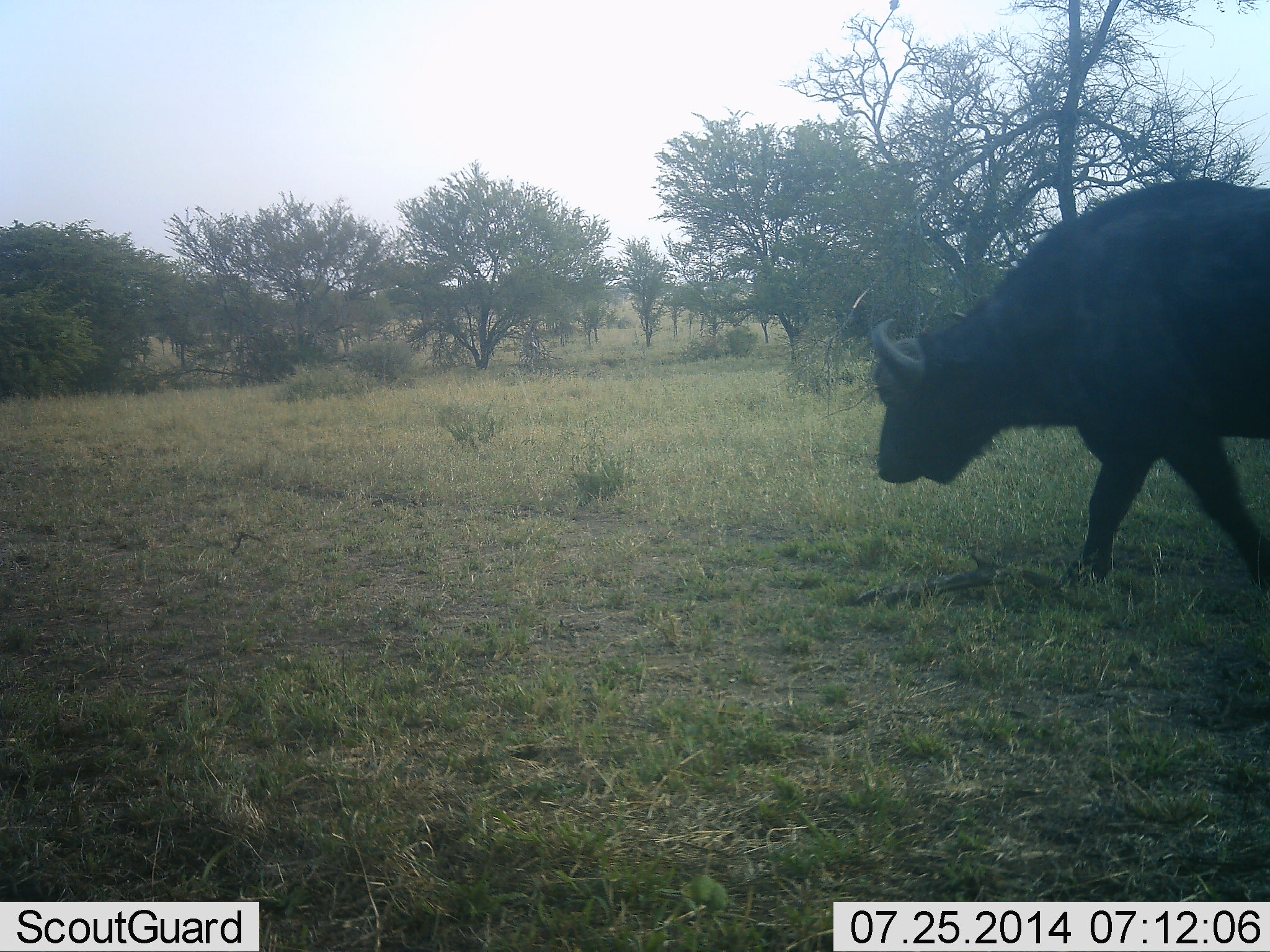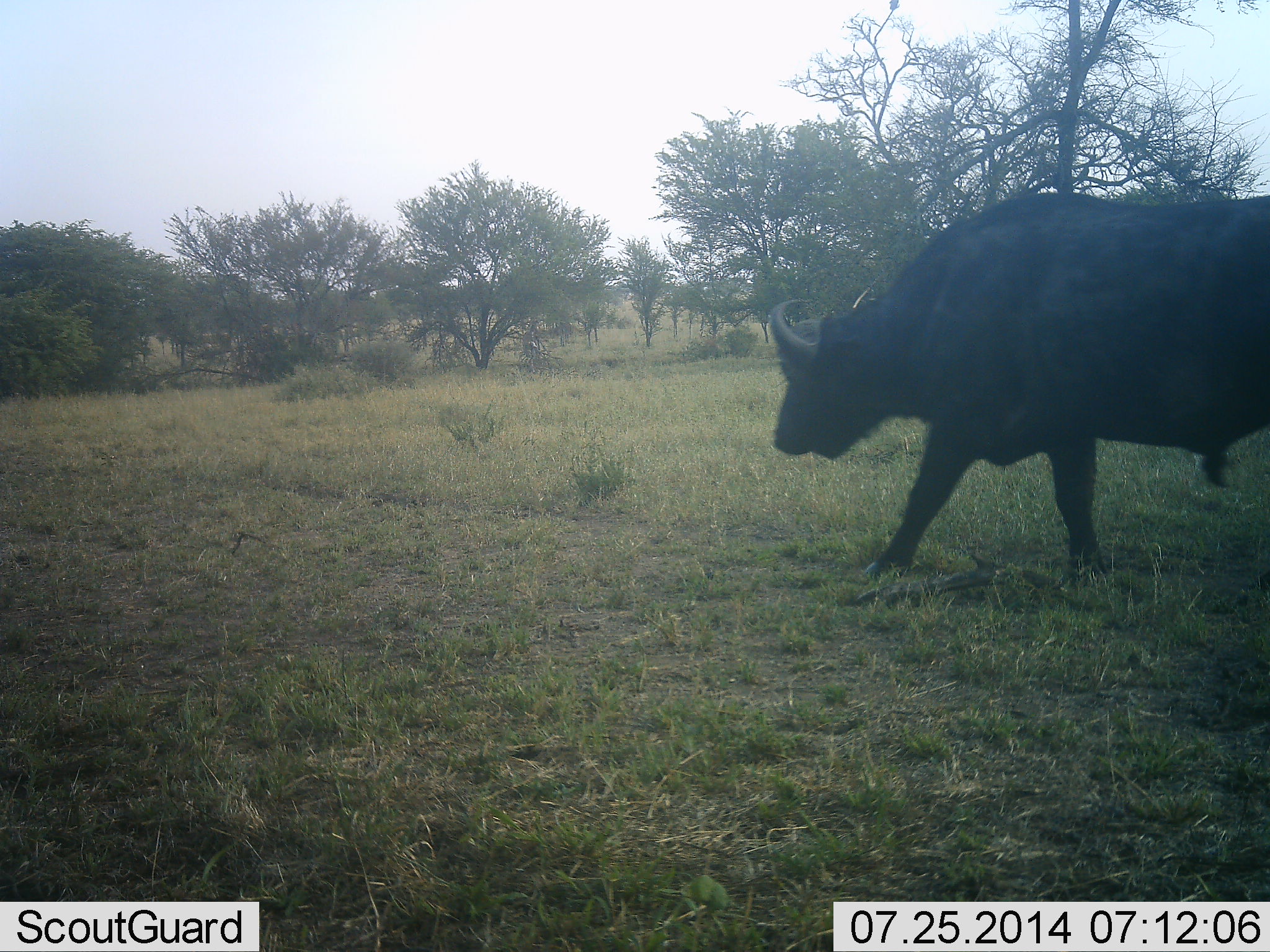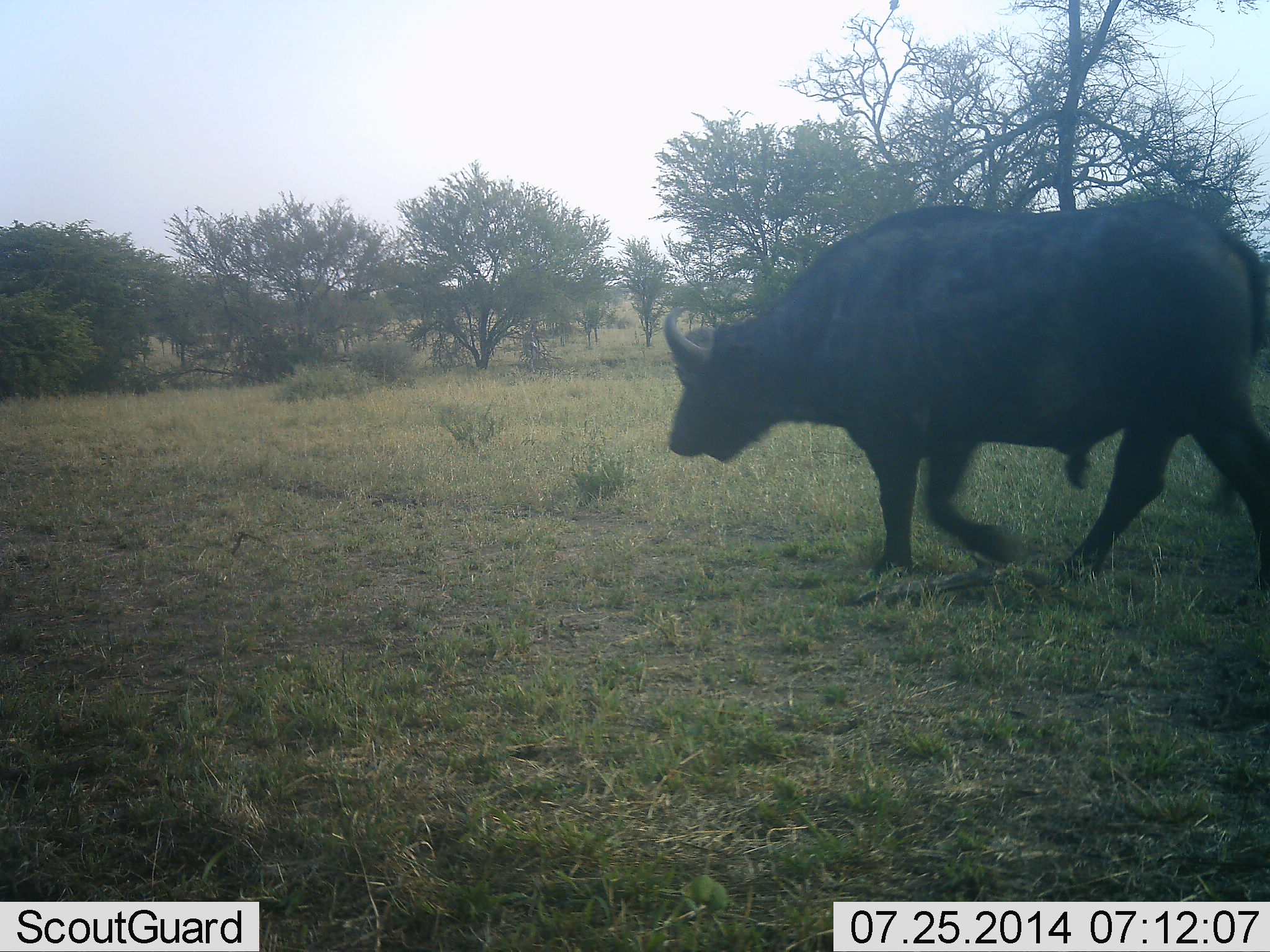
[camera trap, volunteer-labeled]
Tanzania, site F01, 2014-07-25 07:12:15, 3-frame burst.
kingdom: Animalia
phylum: Chordata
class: Mammalia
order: Artiodactyla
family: Bovidae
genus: Syncerus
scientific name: Syncerus caffer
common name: cape buffalo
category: buffalo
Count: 1.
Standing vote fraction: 0%.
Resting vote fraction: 0%.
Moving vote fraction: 100%.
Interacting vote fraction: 0%.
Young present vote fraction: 0%.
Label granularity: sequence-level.